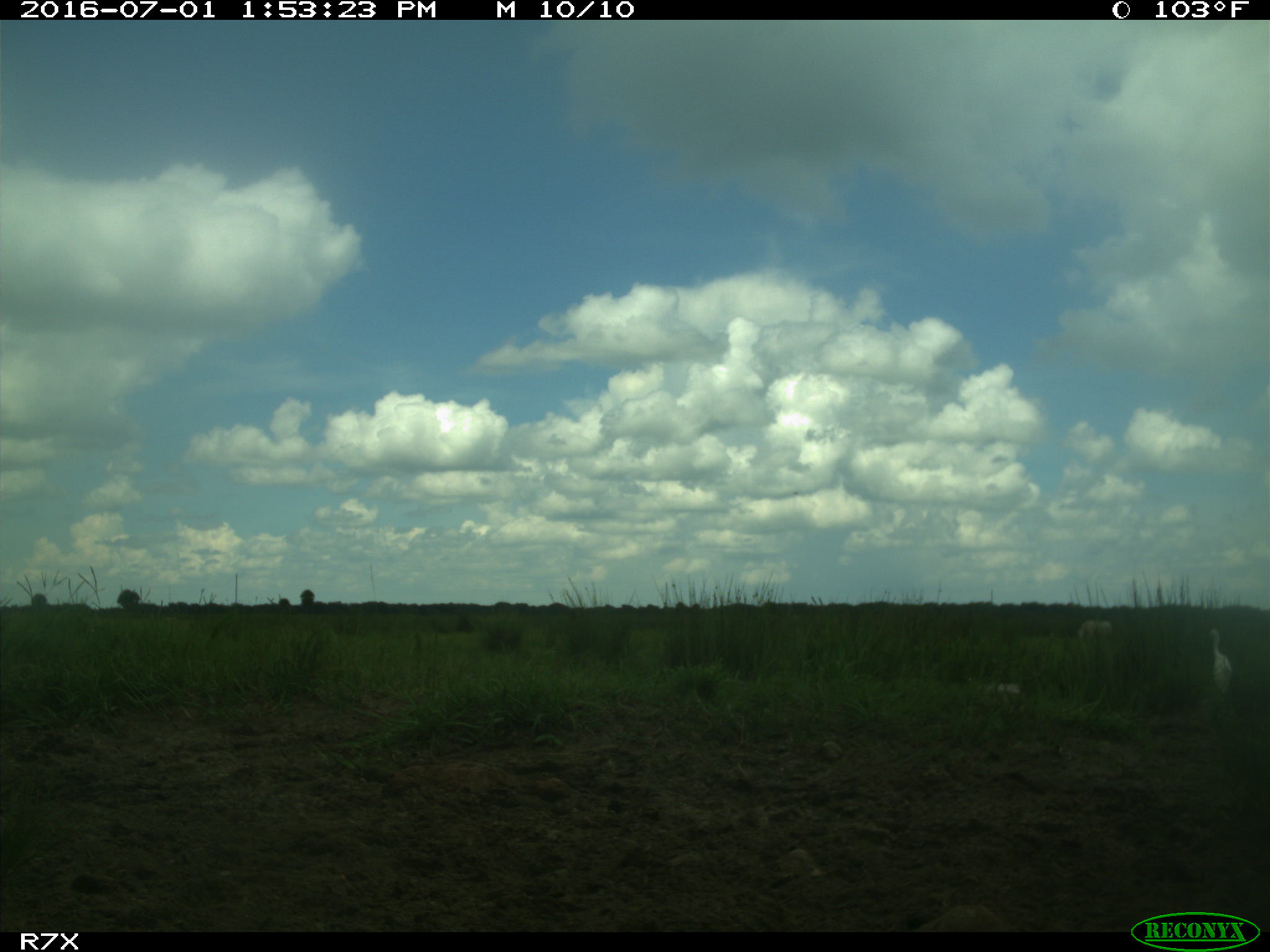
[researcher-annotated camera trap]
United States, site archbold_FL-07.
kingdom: Animalia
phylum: Chordata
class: Mammalia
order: Artiodactyla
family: Bovidae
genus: Bos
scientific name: Bos taurus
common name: domestic cow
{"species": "Bos taurus (domestic cow)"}